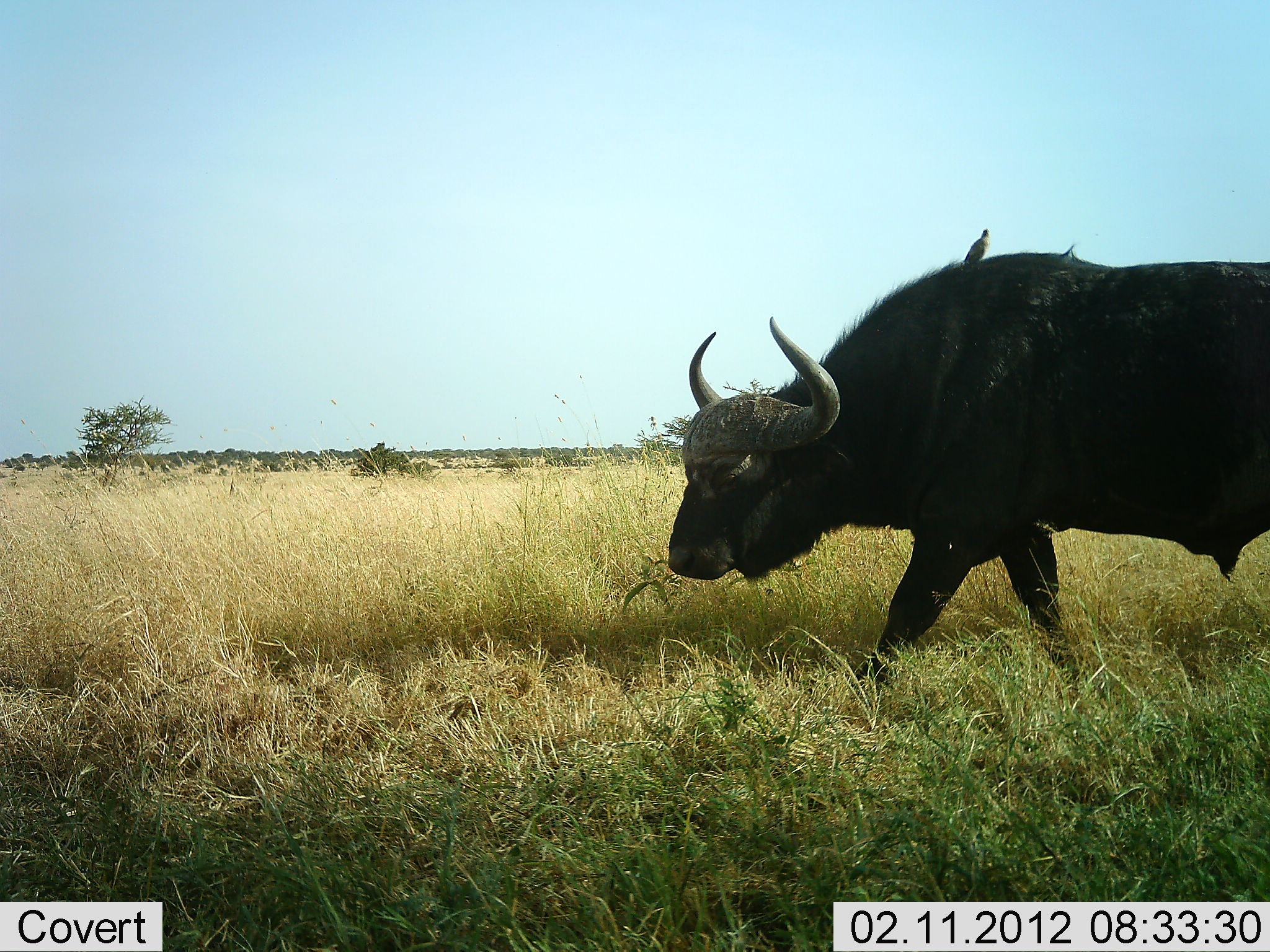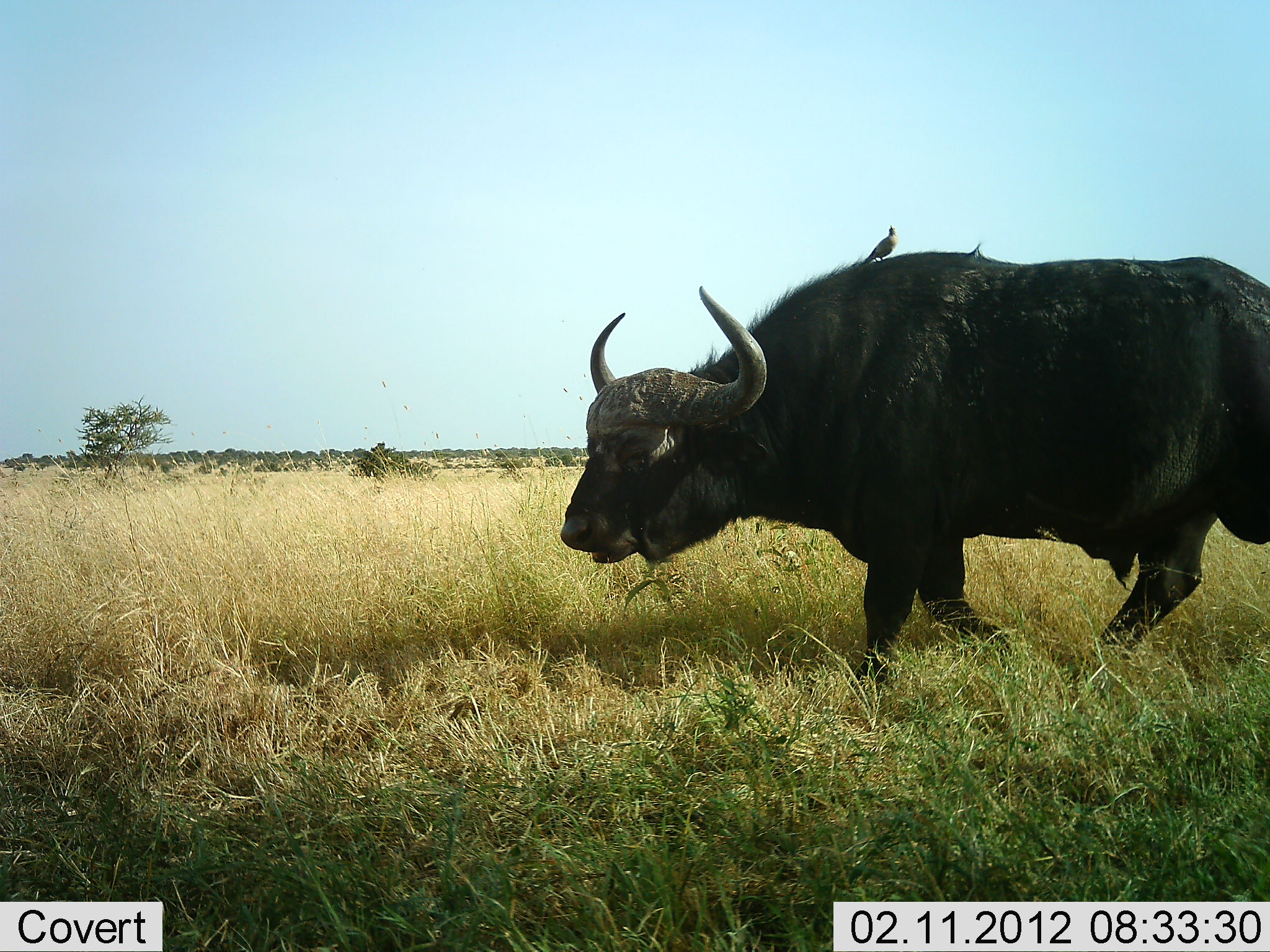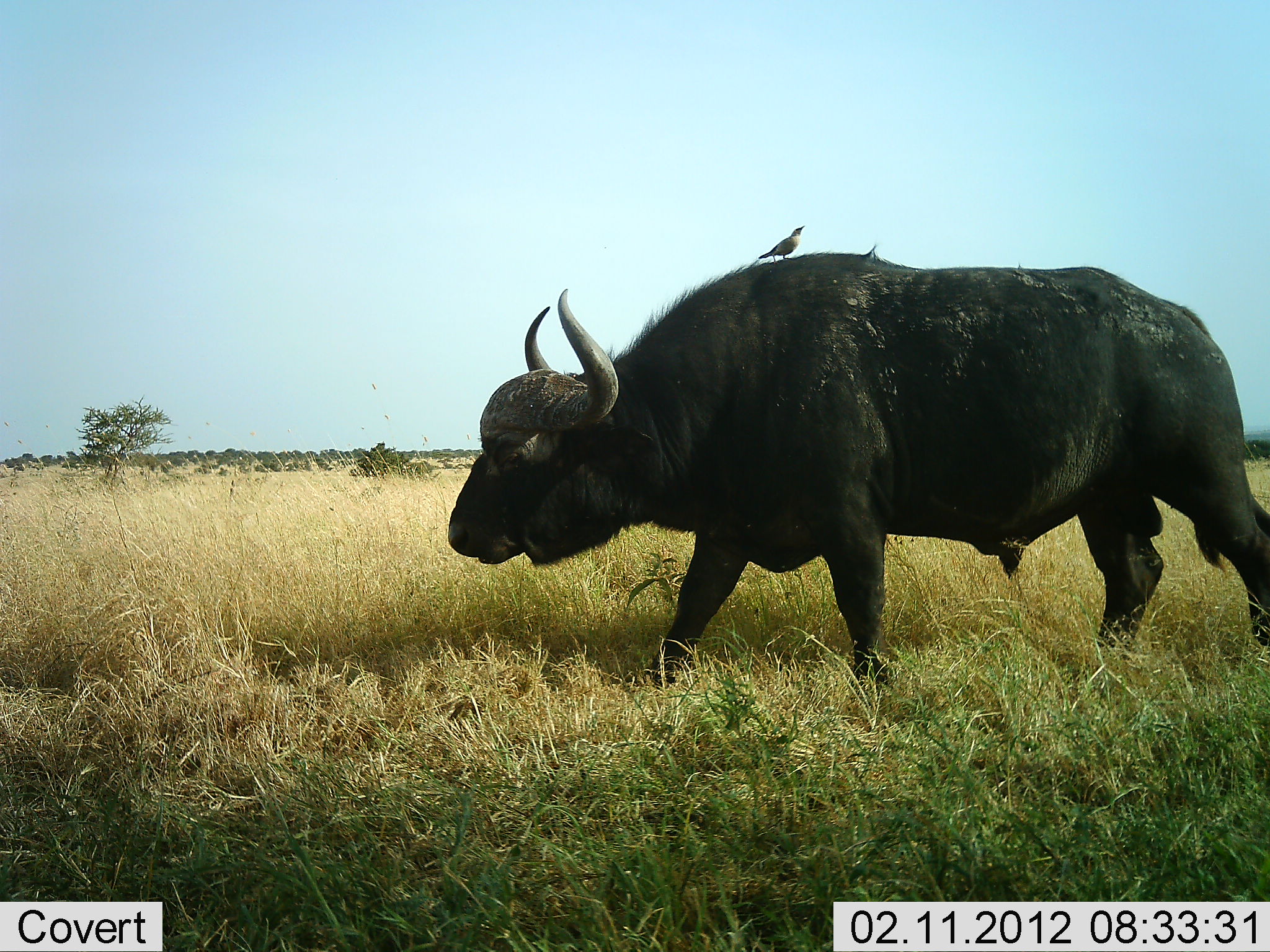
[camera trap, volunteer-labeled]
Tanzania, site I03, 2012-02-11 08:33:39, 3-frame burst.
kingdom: Animalia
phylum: Chordata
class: Mammalia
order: Artiodactyla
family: Bovidae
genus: Syncerus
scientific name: Syncerus caffer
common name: cape buffalo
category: buffalo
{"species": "buffalo (cape buffalo) (Syncerus caffer)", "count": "1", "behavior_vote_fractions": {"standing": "6%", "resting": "0%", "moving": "94%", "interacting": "0%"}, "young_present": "0%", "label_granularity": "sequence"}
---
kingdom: Animalia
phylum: Chordata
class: Aves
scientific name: Aves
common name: bird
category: otherbird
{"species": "otherbird (bird) (Aves)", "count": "1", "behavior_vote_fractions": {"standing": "62%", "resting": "38%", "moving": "0%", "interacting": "4%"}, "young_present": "0%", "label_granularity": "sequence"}